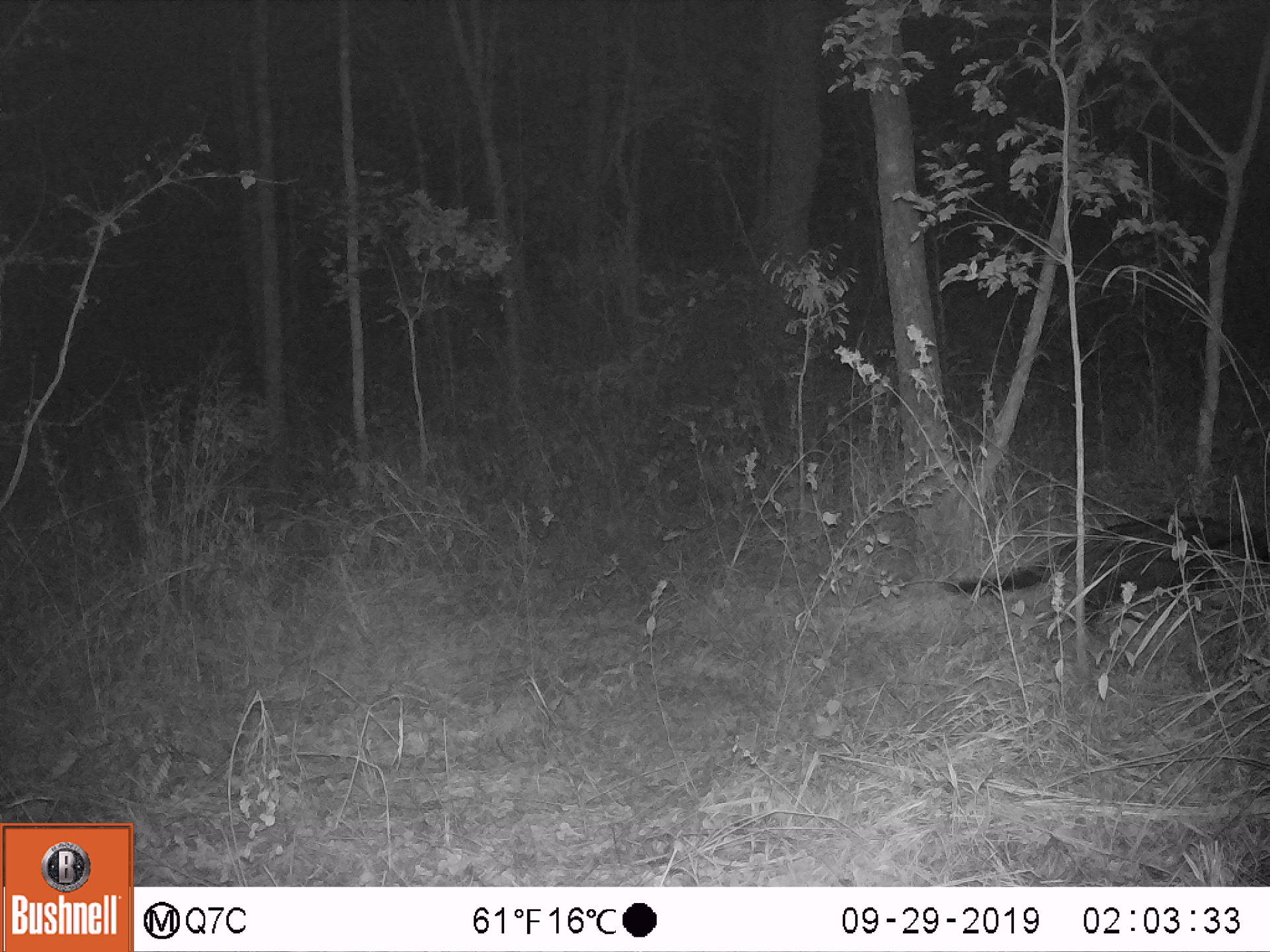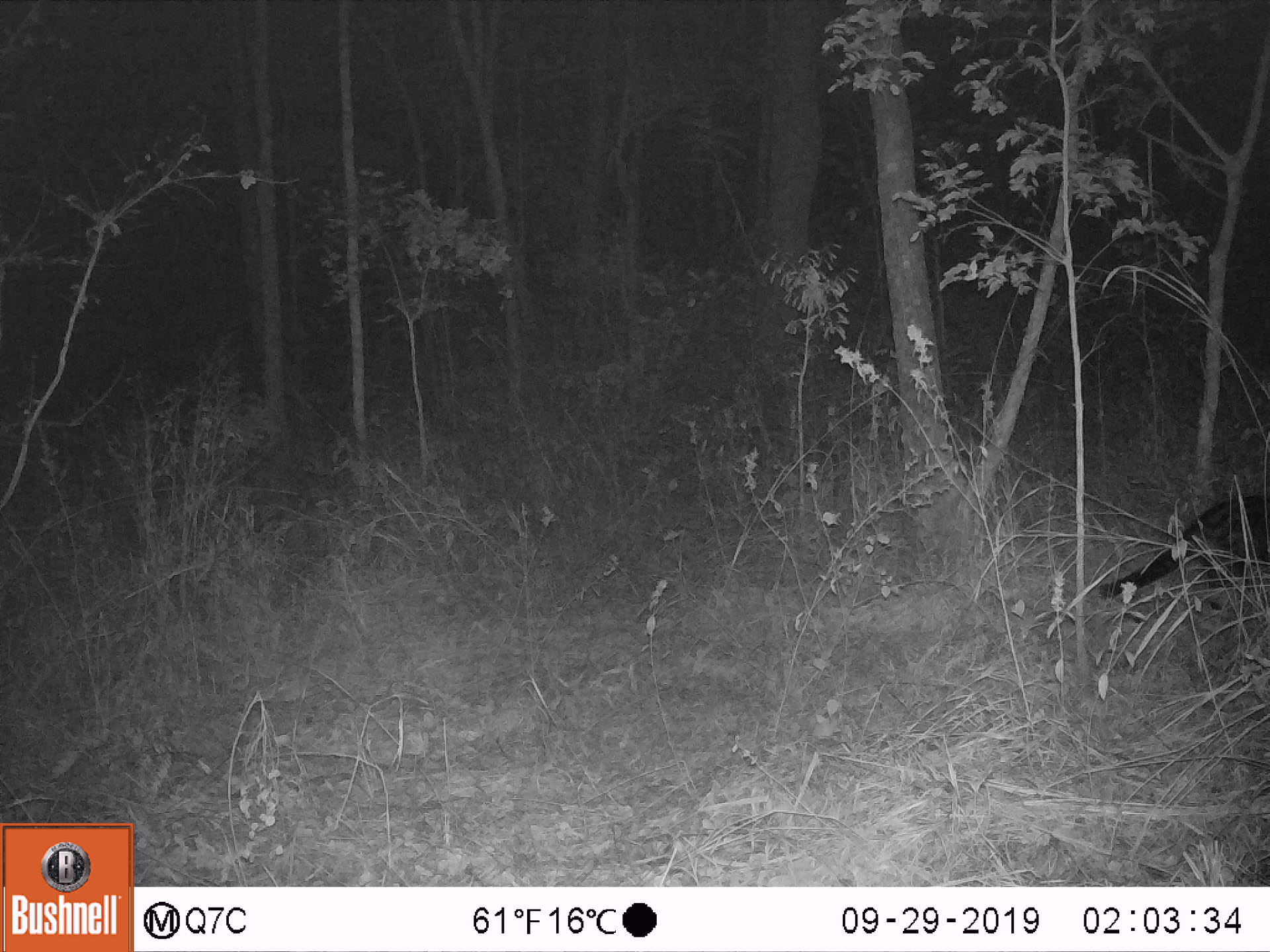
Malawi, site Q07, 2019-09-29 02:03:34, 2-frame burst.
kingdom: Animalia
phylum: Chordata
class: Mammalia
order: Carnivora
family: Viverridae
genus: Civettictis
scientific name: Civettictis civetta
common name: african civet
African civet (Civettictis civetta), count 1.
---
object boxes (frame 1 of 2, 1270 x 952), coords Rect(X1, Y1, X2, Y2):
african civet: Rect(939, 508, 1265, 645)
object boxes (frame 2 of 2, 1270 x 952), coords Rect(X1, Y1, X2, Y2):
african civet: Rect(1094, 491, 1268, 607)